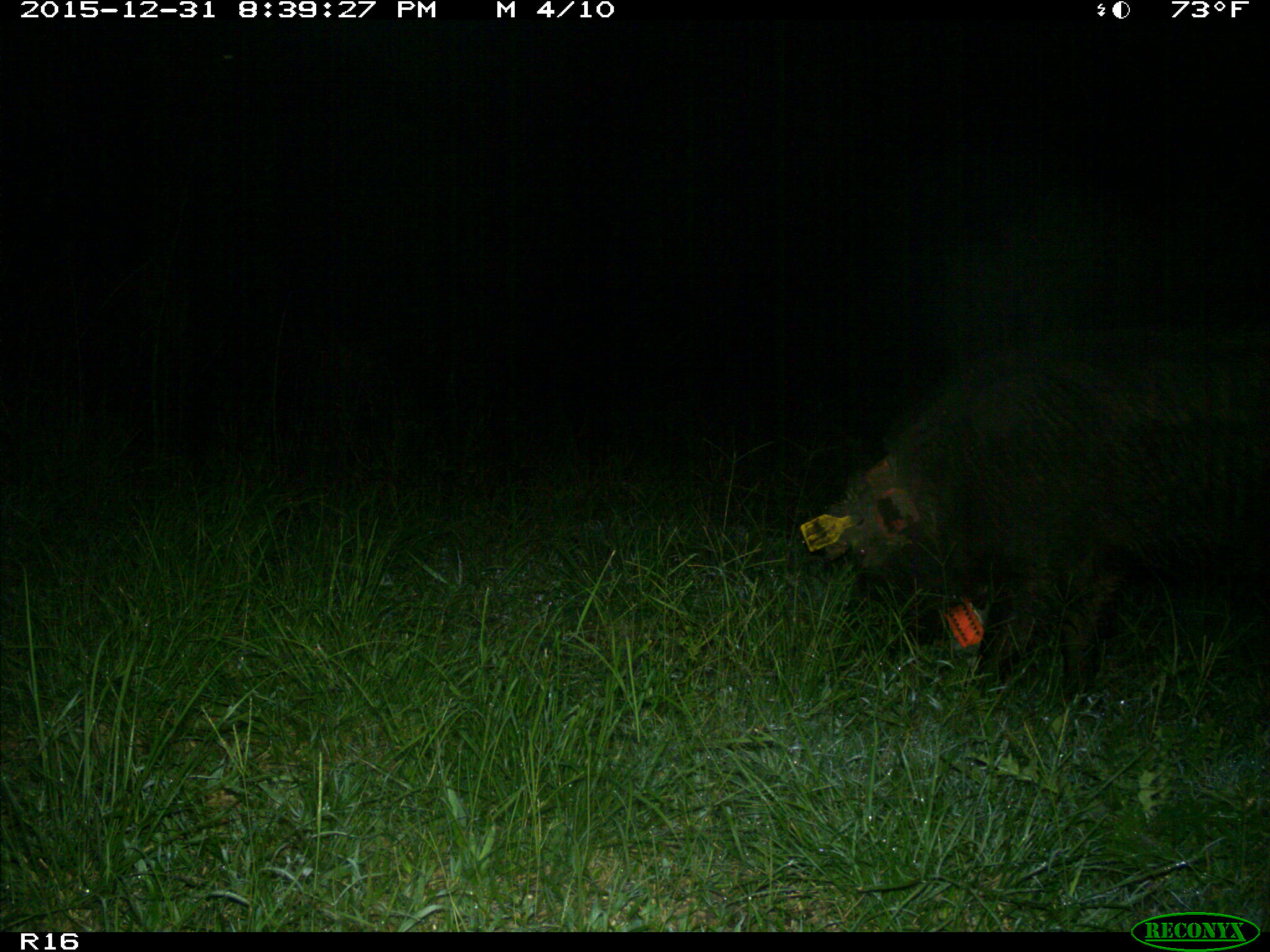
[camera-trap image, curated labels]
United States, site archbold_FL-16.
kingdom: Animalia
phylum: Chordata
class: Mammalia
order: Artiodactyla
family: Suidae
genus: Sus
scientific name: Sus scrofa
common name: wild boar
Sus scrofa (wild boar).